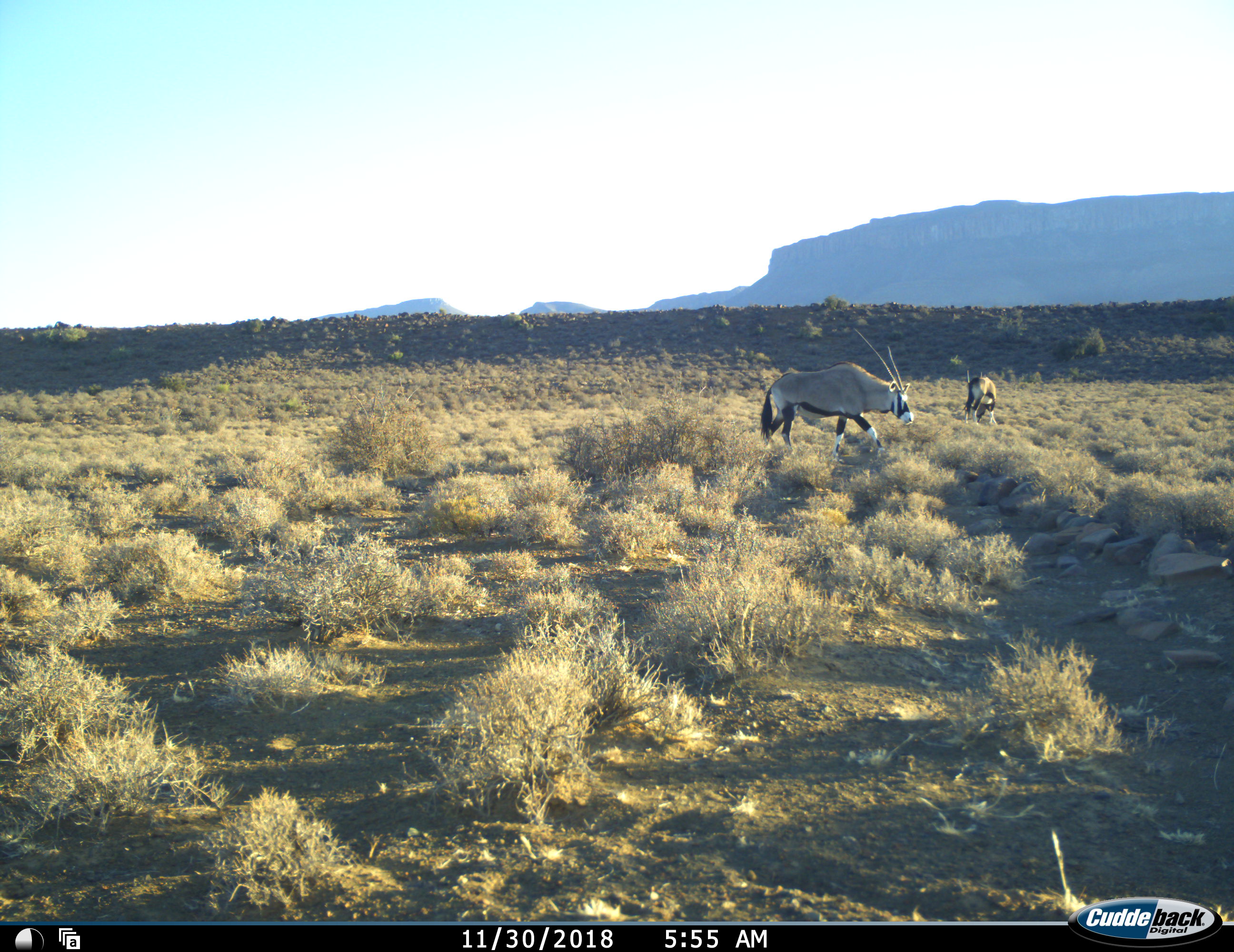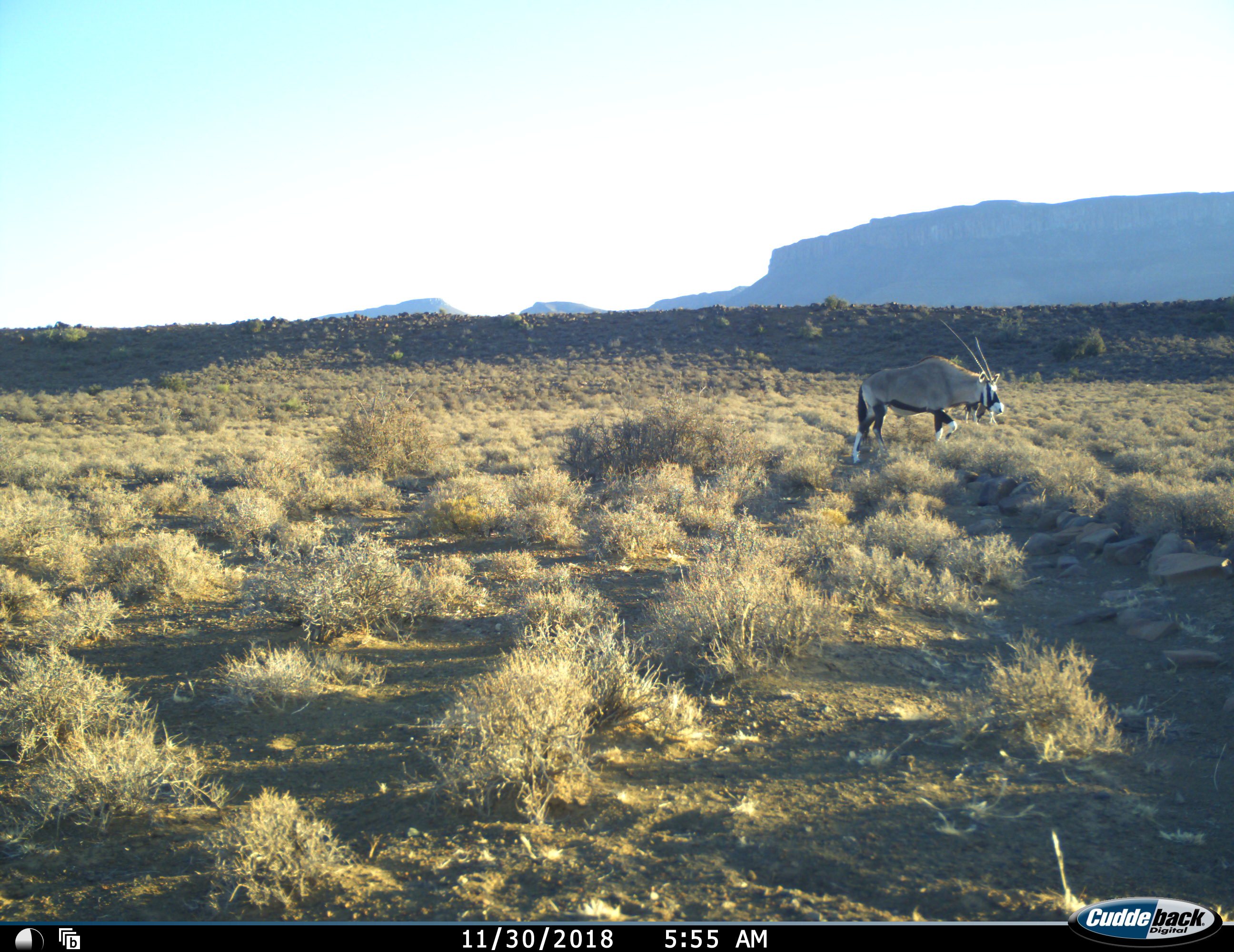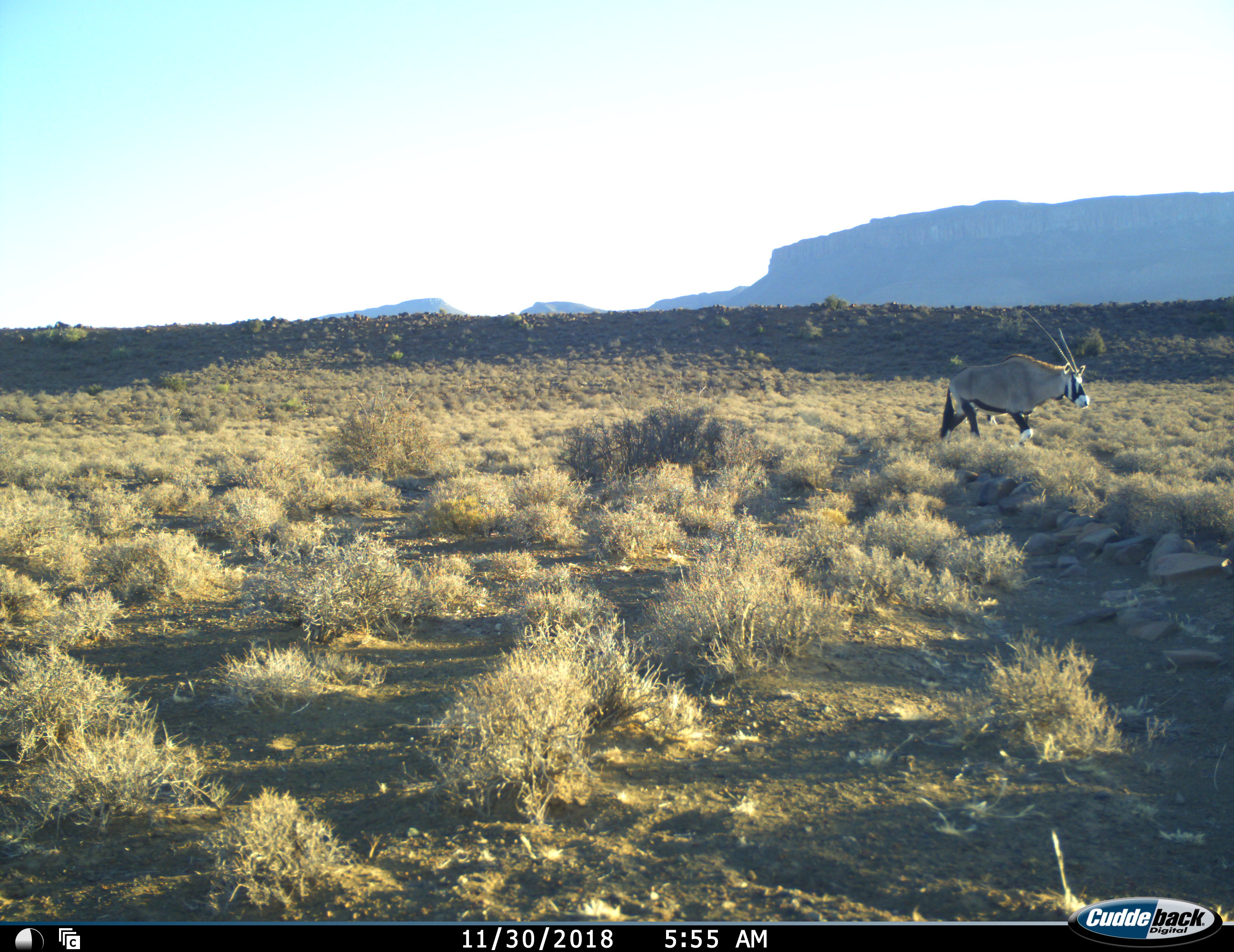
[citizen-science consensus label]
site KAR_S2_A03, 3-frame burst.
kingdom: Animalia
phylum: Chordata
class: Mammalia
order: Artiodactyla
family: Bovidae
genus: Oryx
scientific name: Oryx gazella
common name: gemsbok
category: oryx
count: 2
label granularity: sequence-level